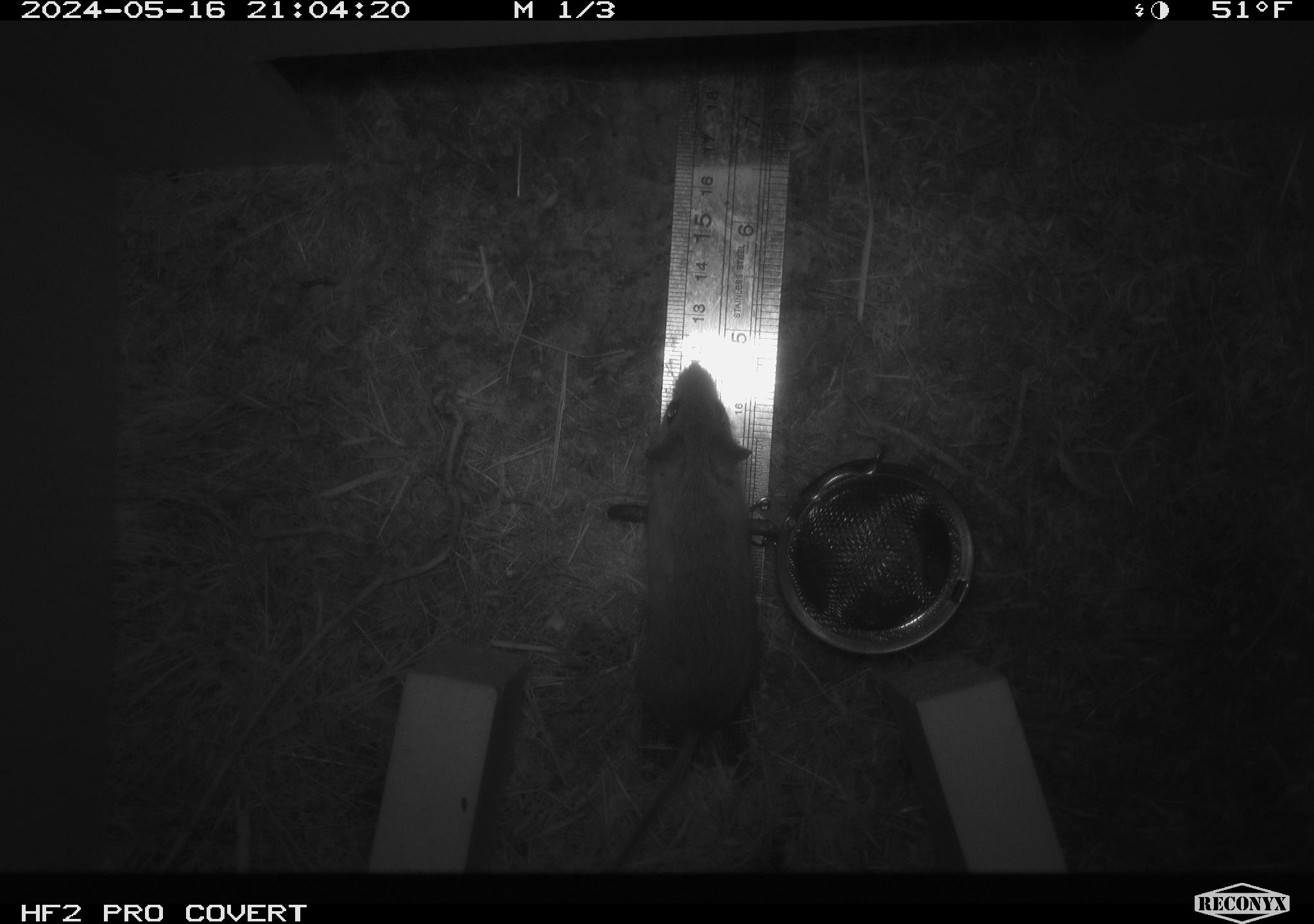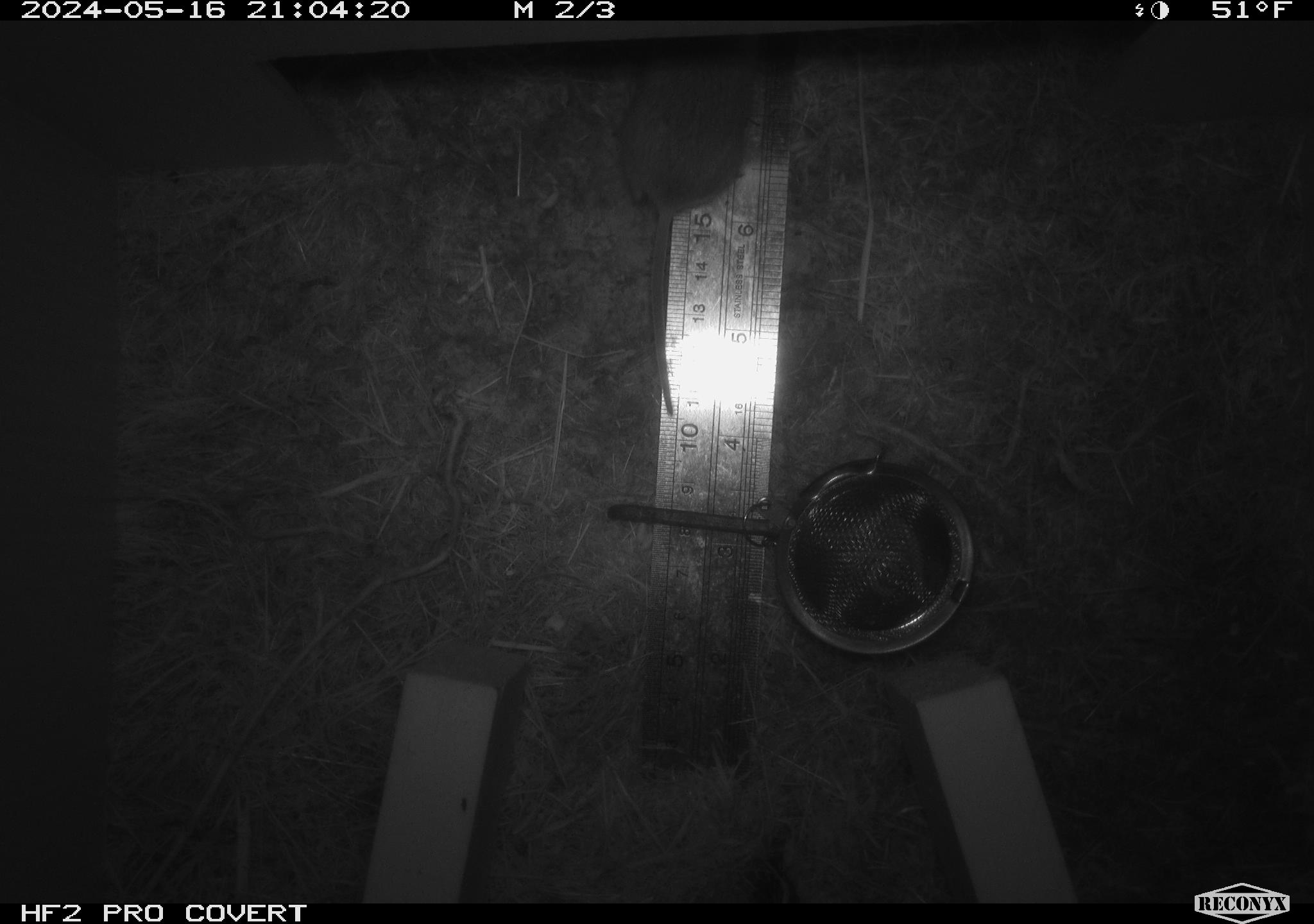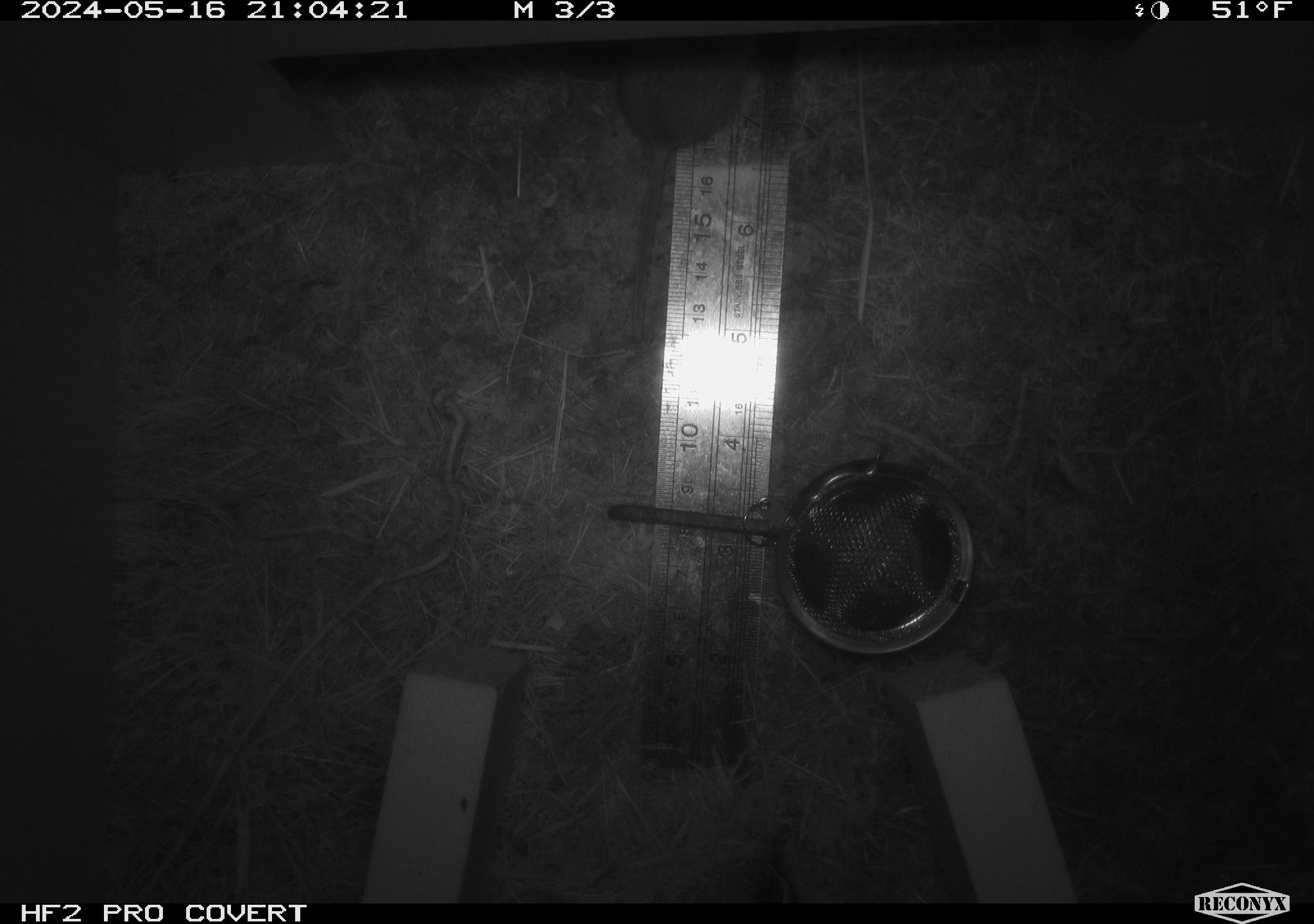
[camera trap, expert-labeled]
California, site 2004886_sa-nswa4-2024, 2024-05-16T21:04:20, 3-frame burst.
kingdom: Animalia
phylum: Chordata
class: Mammalia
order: Rodentia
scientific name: Rodentia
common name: rodent